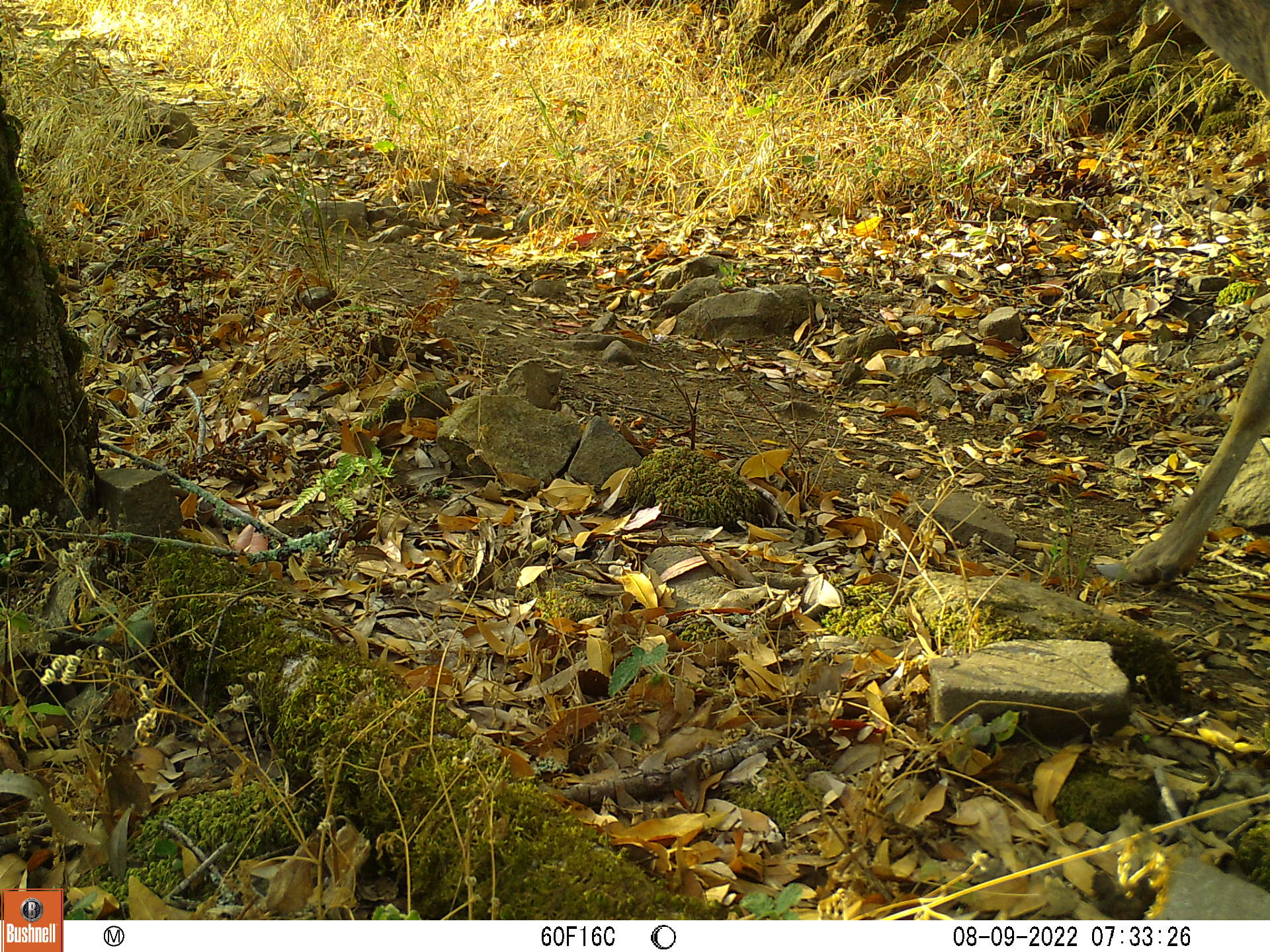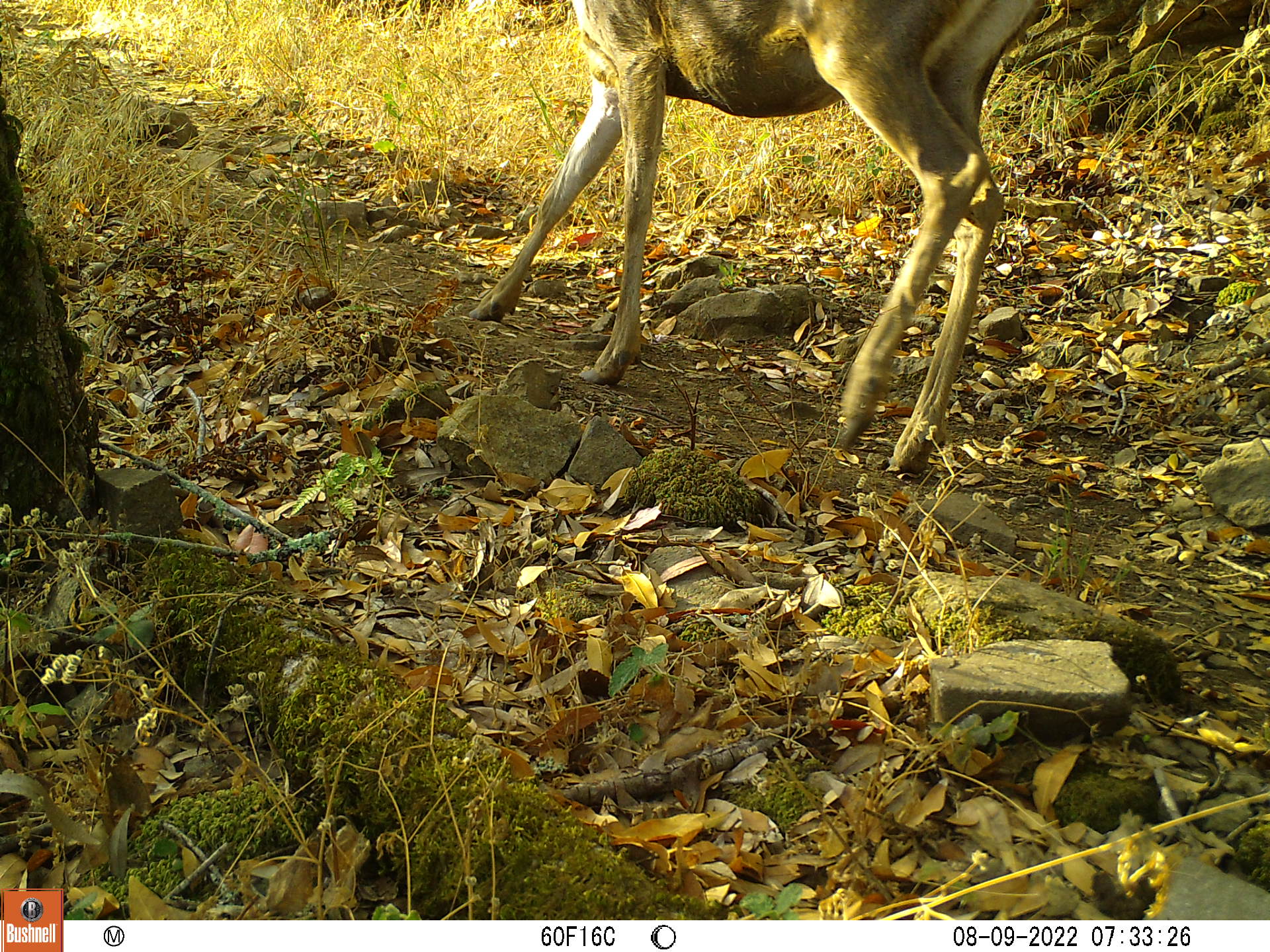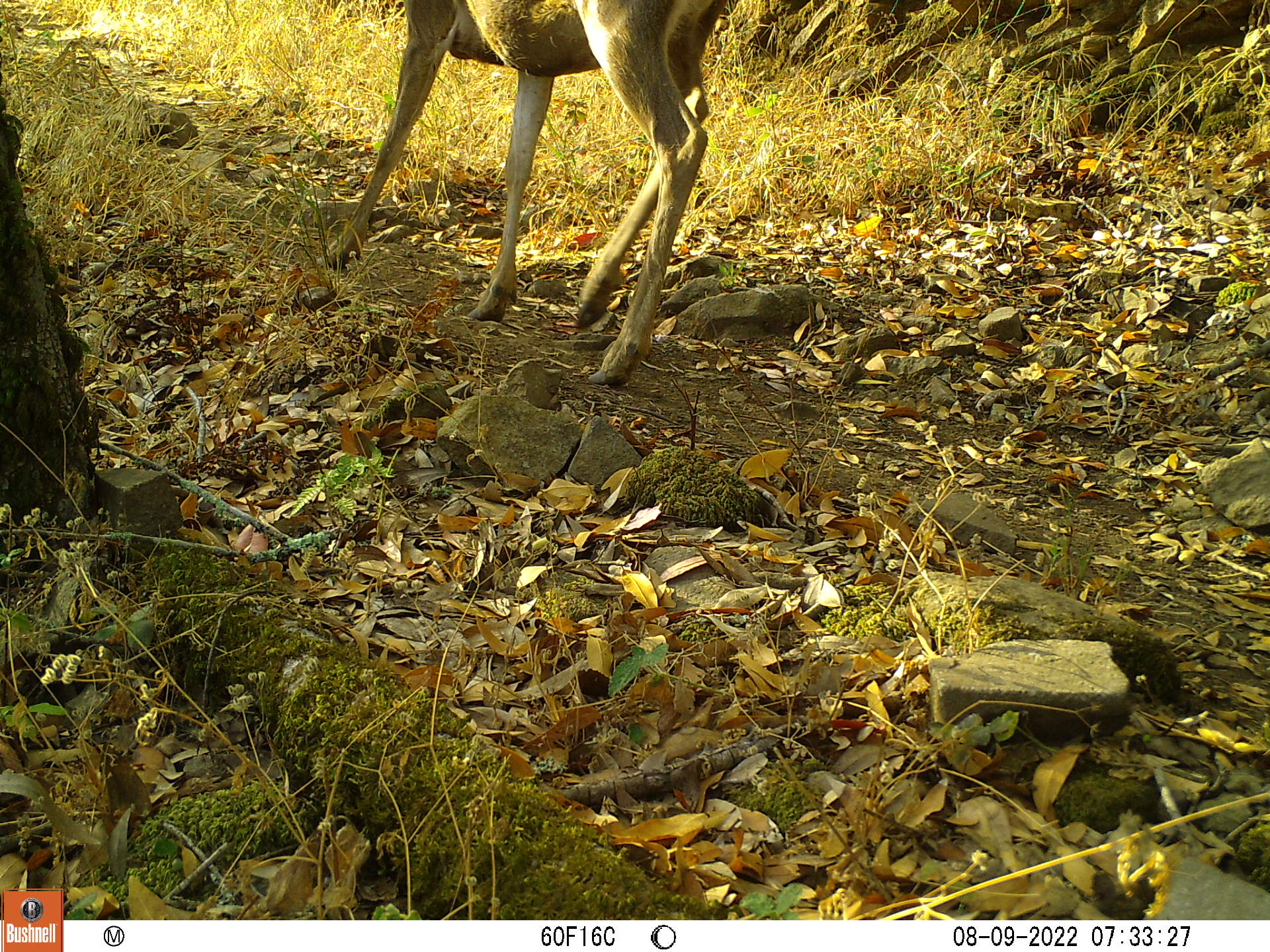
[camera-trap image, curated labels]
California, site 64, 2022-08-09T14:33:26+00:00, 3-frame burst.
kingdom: Animalia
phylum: Chordata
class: Mammalia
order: Artiodactyla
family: Cervidae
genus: Odocoileus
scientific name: Odocoileus hemionus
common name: mule deer